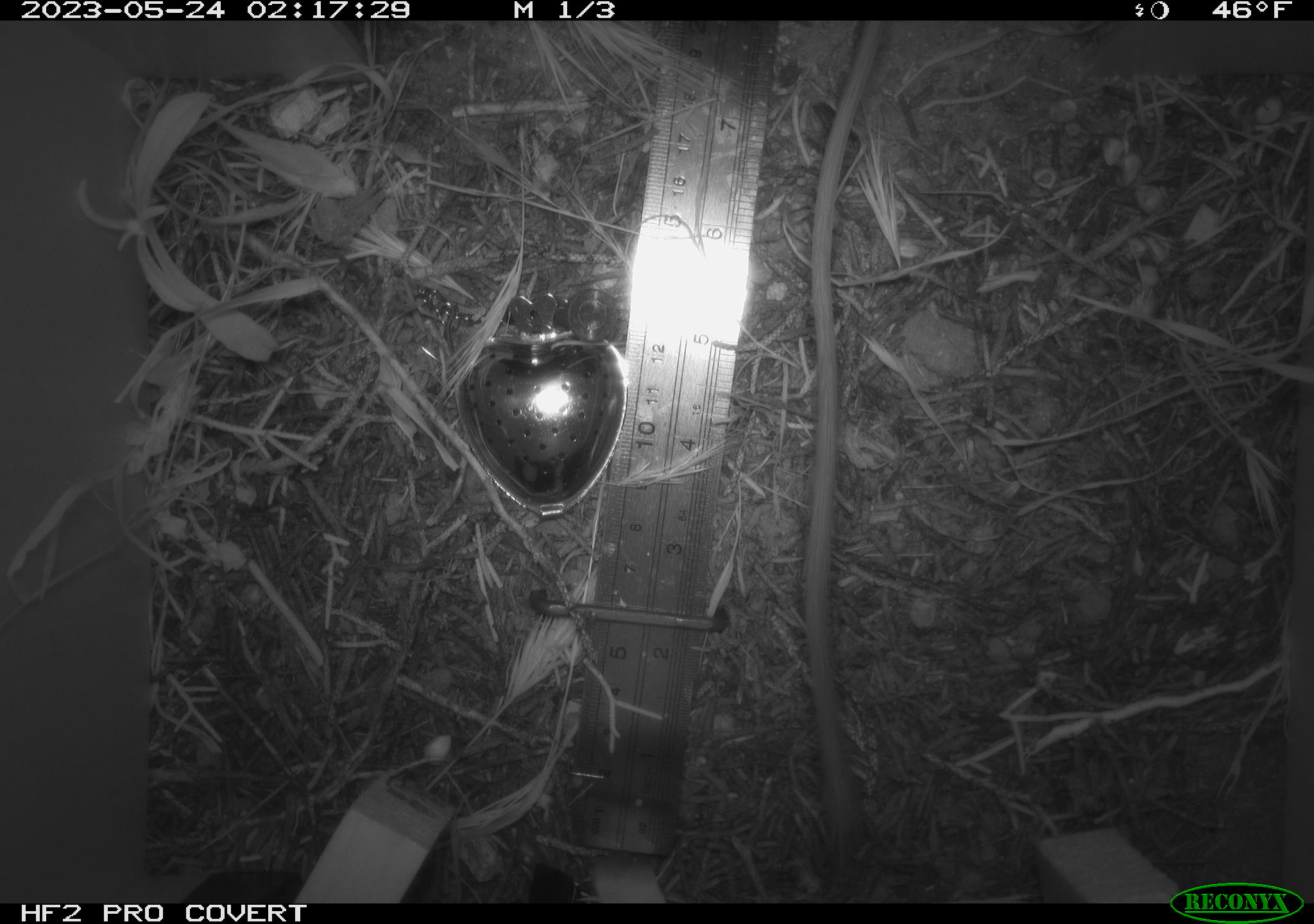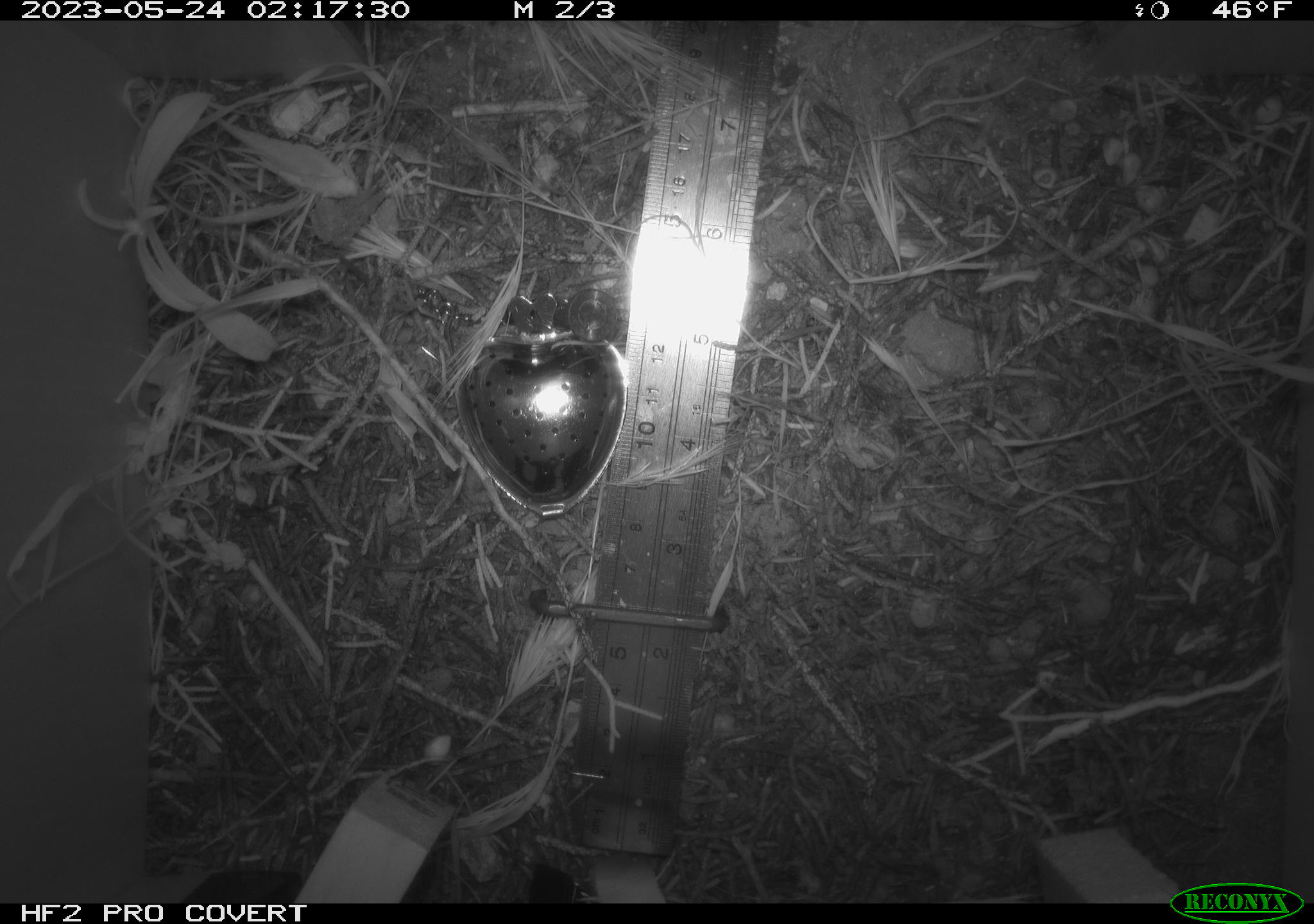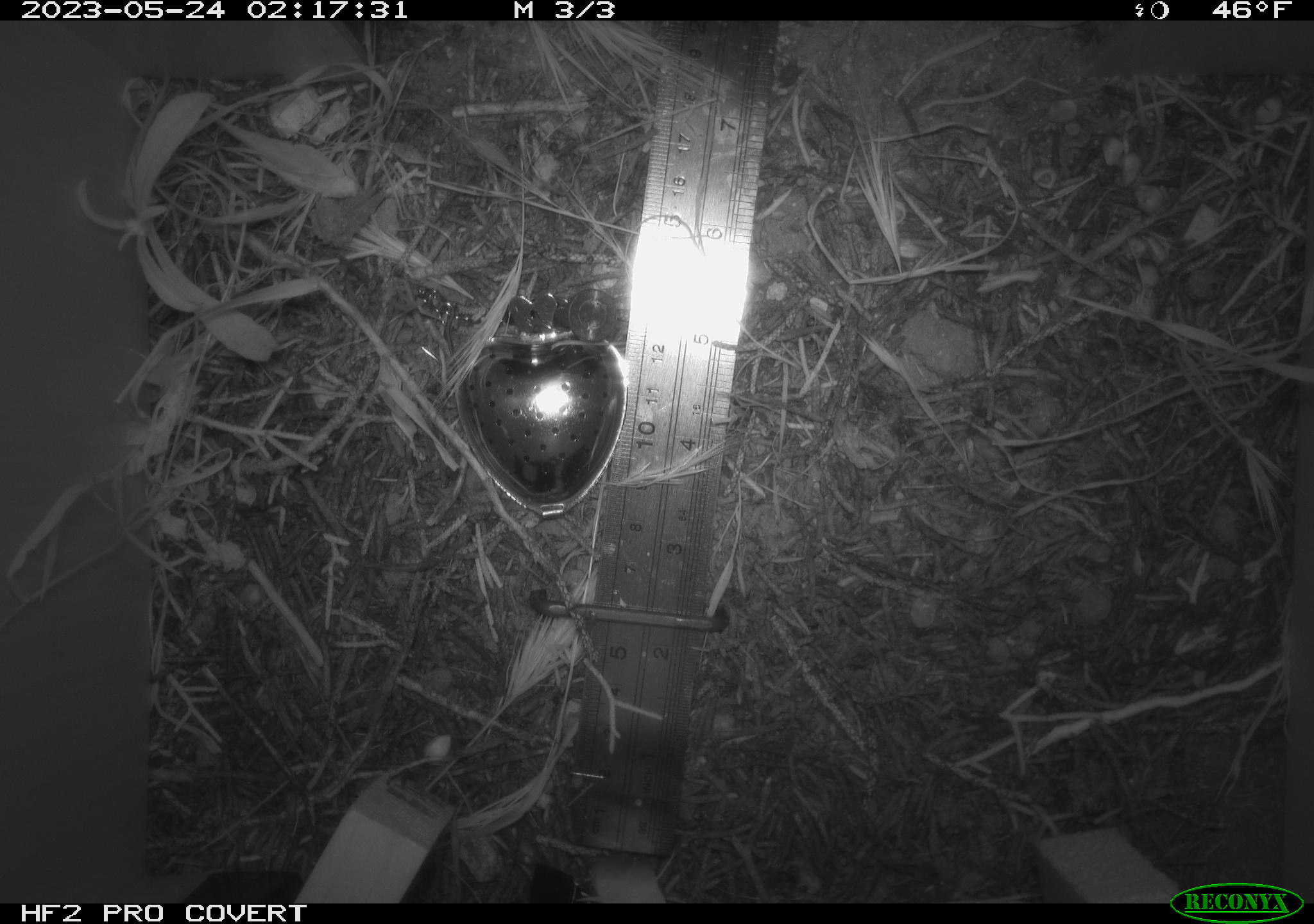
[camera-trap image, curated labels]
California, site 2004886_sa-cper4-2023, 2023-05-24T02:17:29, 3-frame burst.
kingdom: Animalia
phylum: Chordata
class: Mammalia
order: Rodentia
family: Heteromyidae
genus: Dipodomys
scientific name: Dipodomys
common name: kangaroo rats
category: dipodomys species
Dipodomys species (kangaroo rats) (Dipodomys).